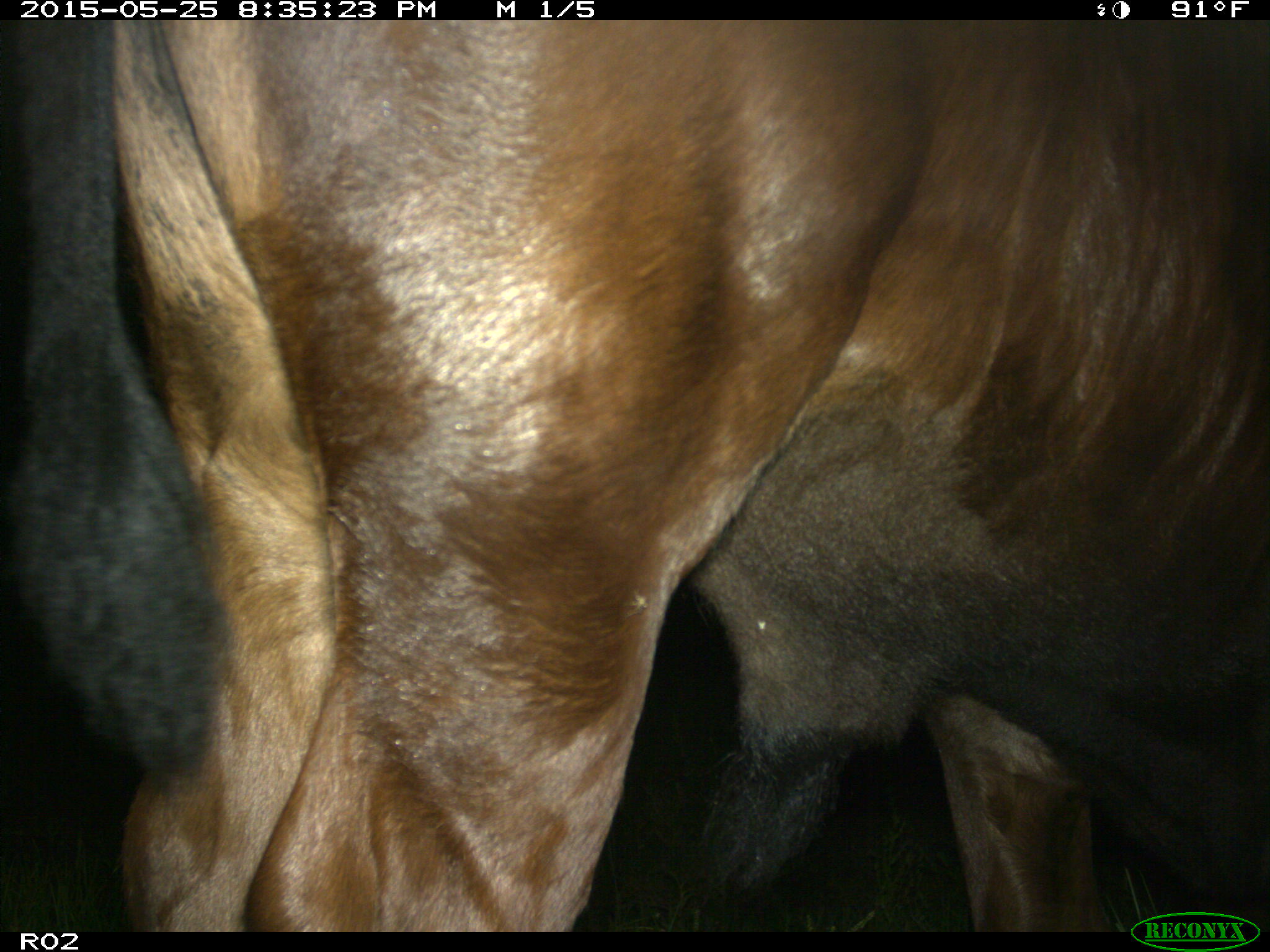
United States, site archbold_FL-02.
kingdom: Animalia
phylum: Chordata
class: Mammalia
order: Artiodactyla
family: Bovidae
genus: Bos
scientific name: Bos taurus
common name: domestic cow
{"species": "Bos taurus (domestic cow)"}